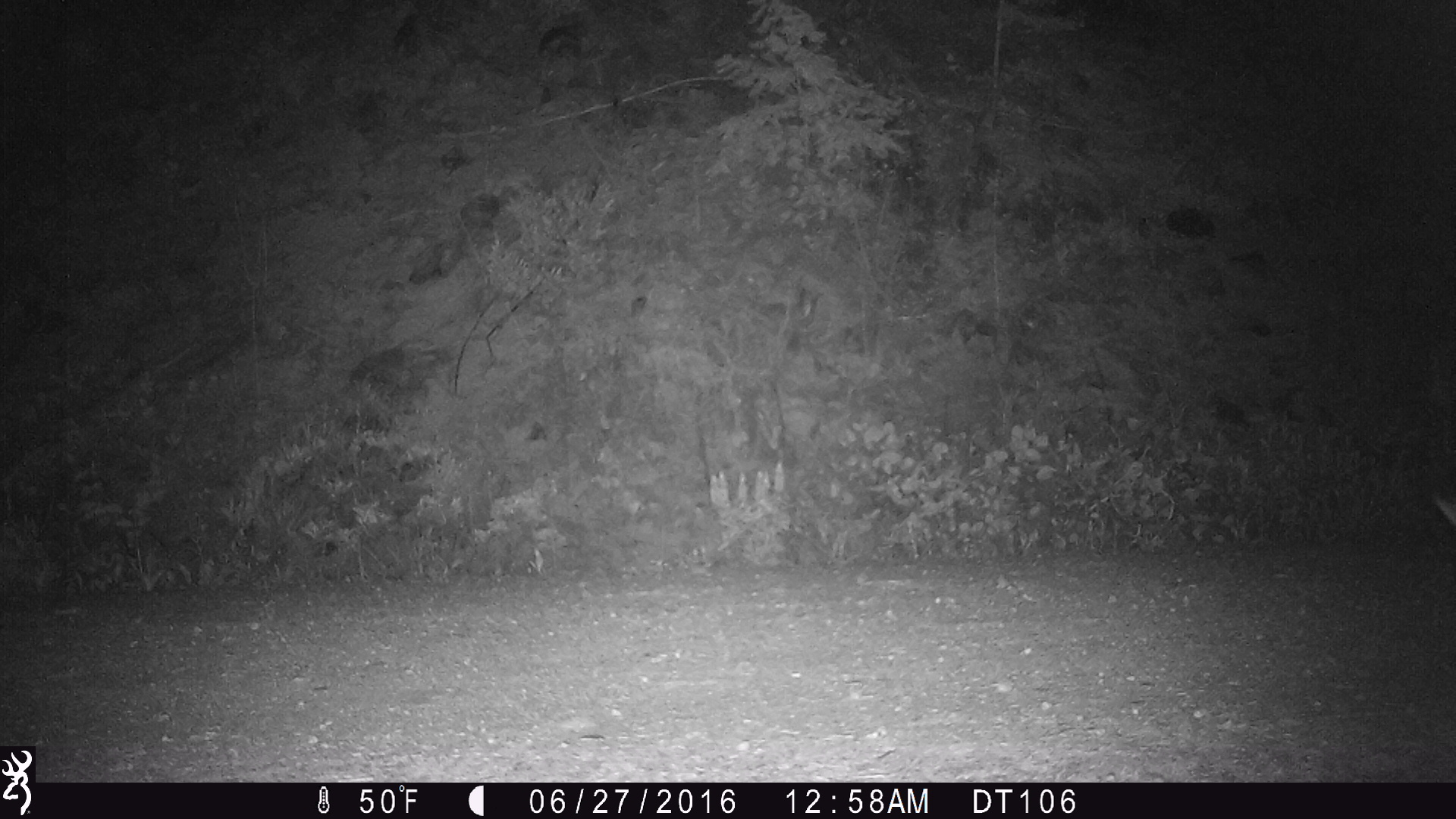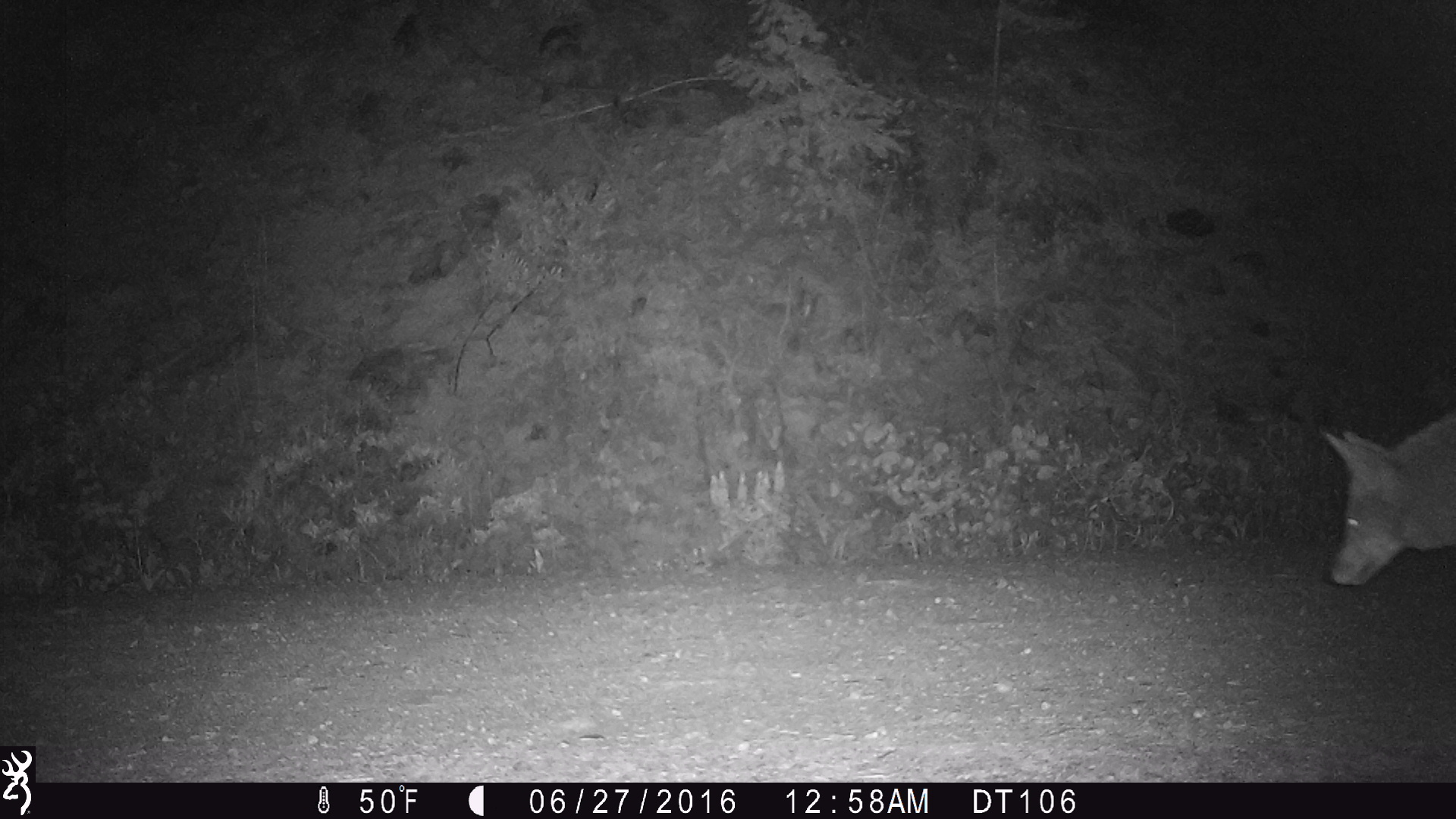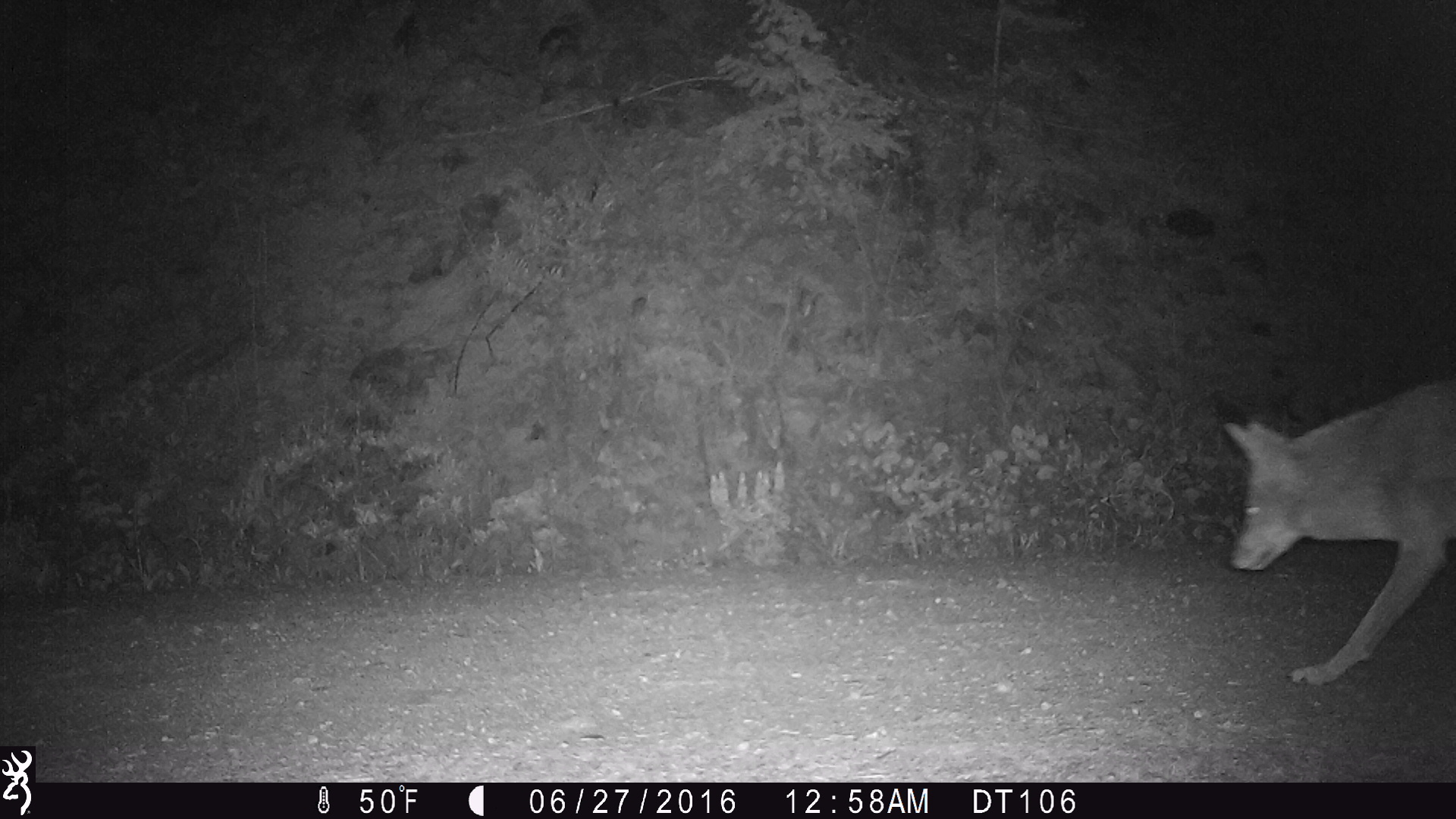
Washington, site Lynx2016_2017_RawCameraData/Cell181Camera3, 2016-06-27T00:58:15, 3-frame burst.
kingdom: Animalia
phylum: Chordata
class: Mammalia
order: Carnivora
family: Canidae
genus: Canis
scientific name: Canis latrans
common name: coyote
Canis latrans (coyote). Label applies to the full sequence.